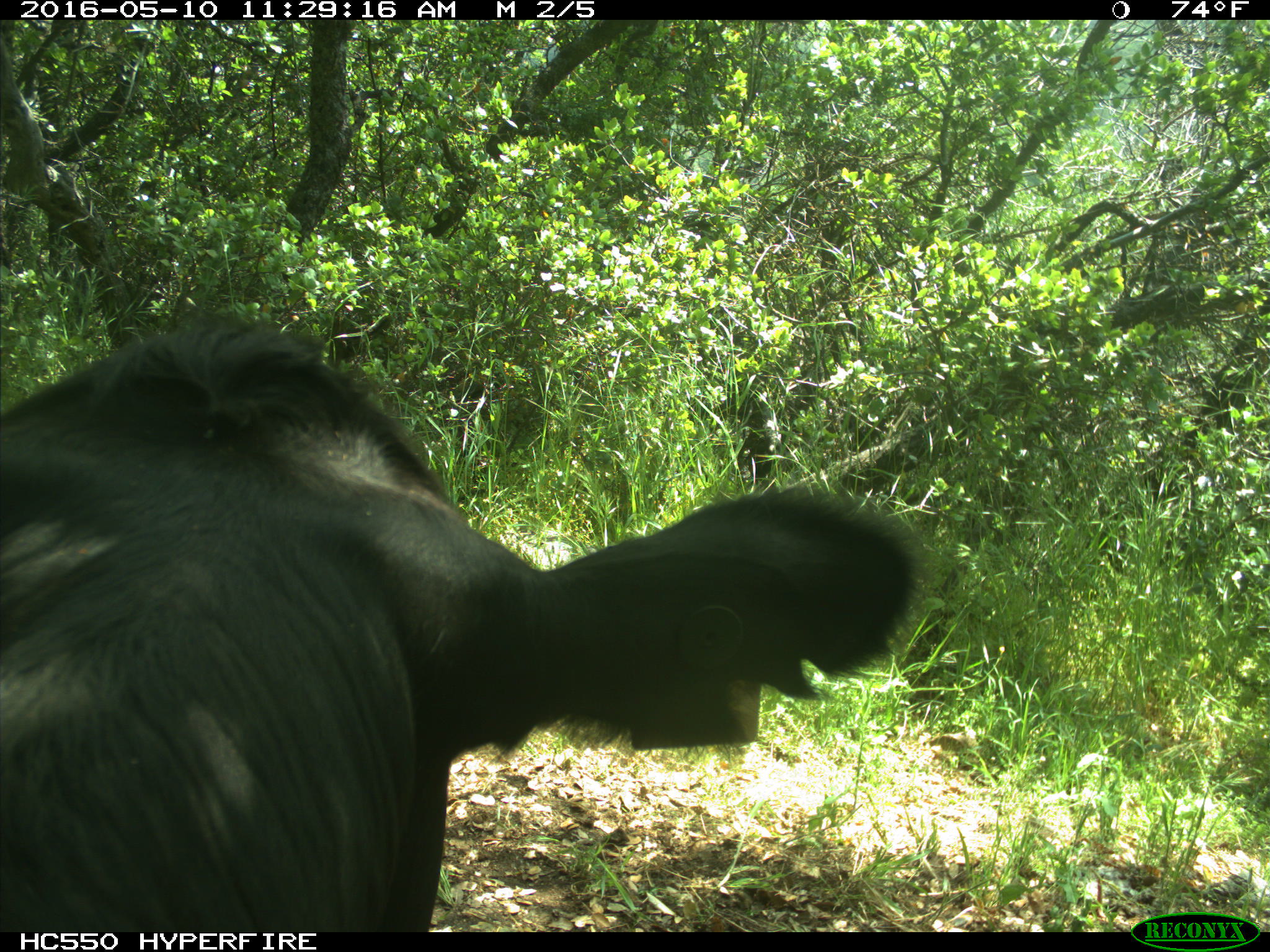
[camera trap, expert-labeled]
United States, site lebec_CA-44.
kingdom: Animalia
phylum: Chordata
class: Mammalia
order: Artiodactyla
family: Bovidae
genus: Bos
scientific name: Bos taurus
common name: domestic cow